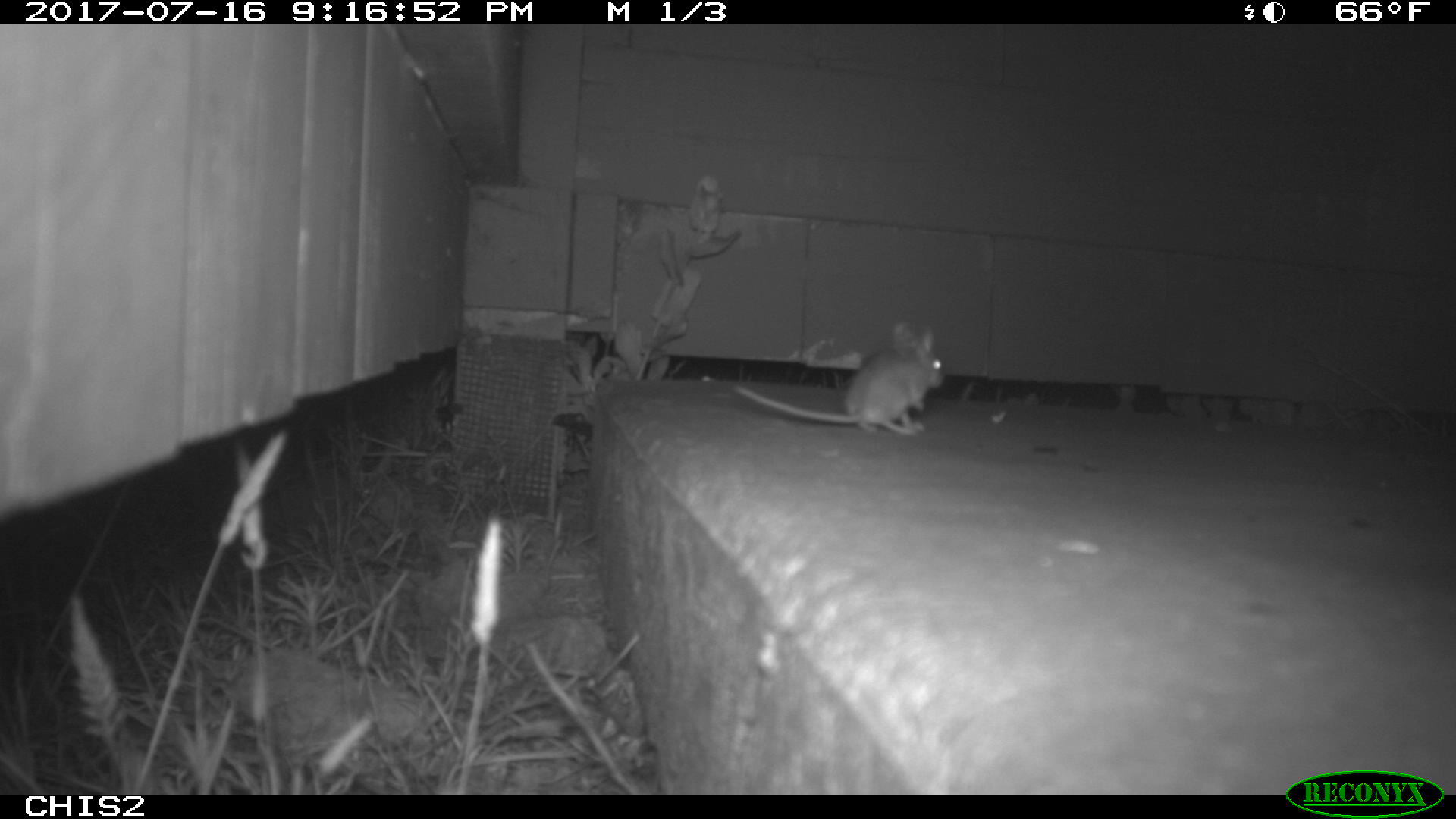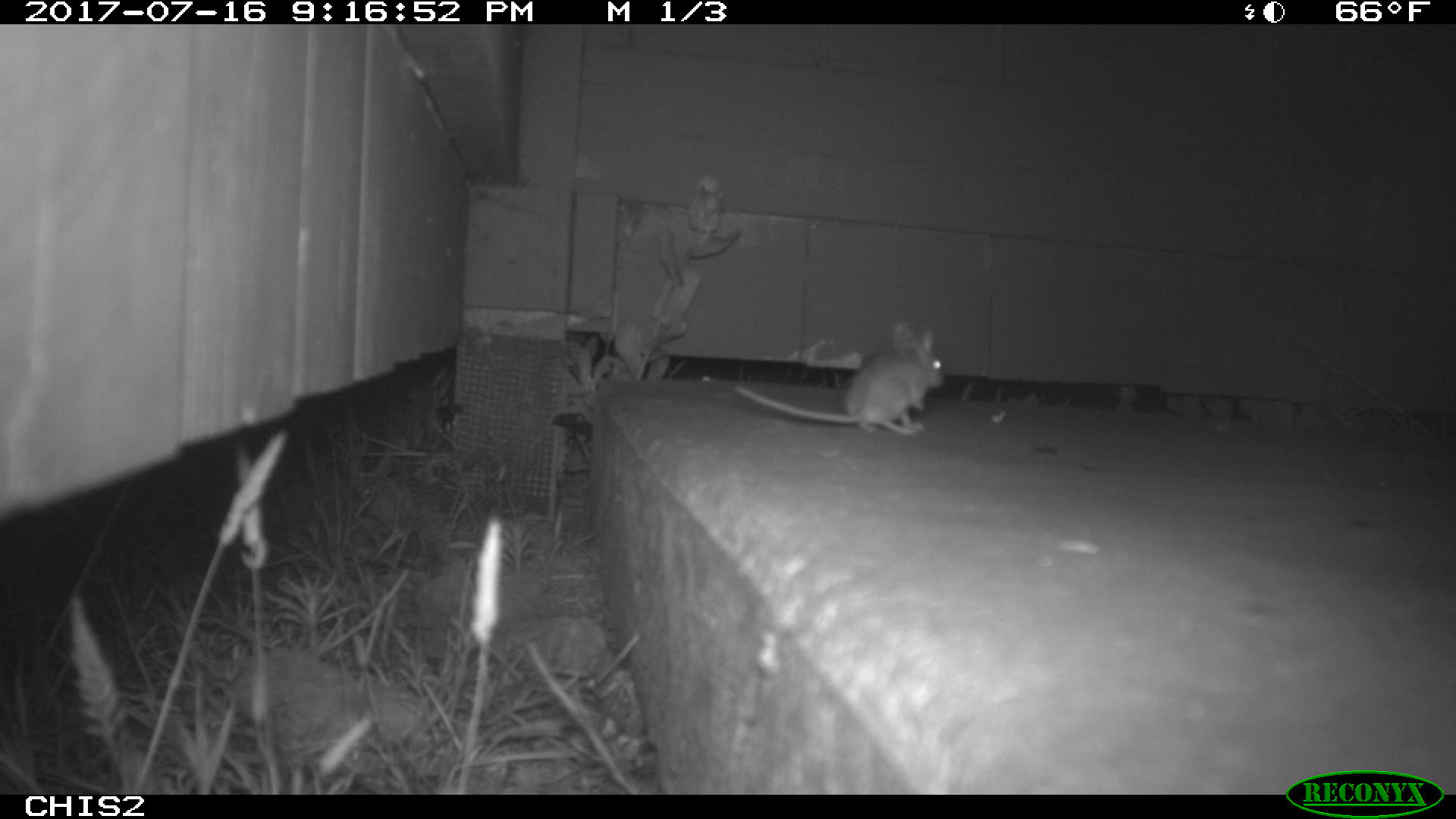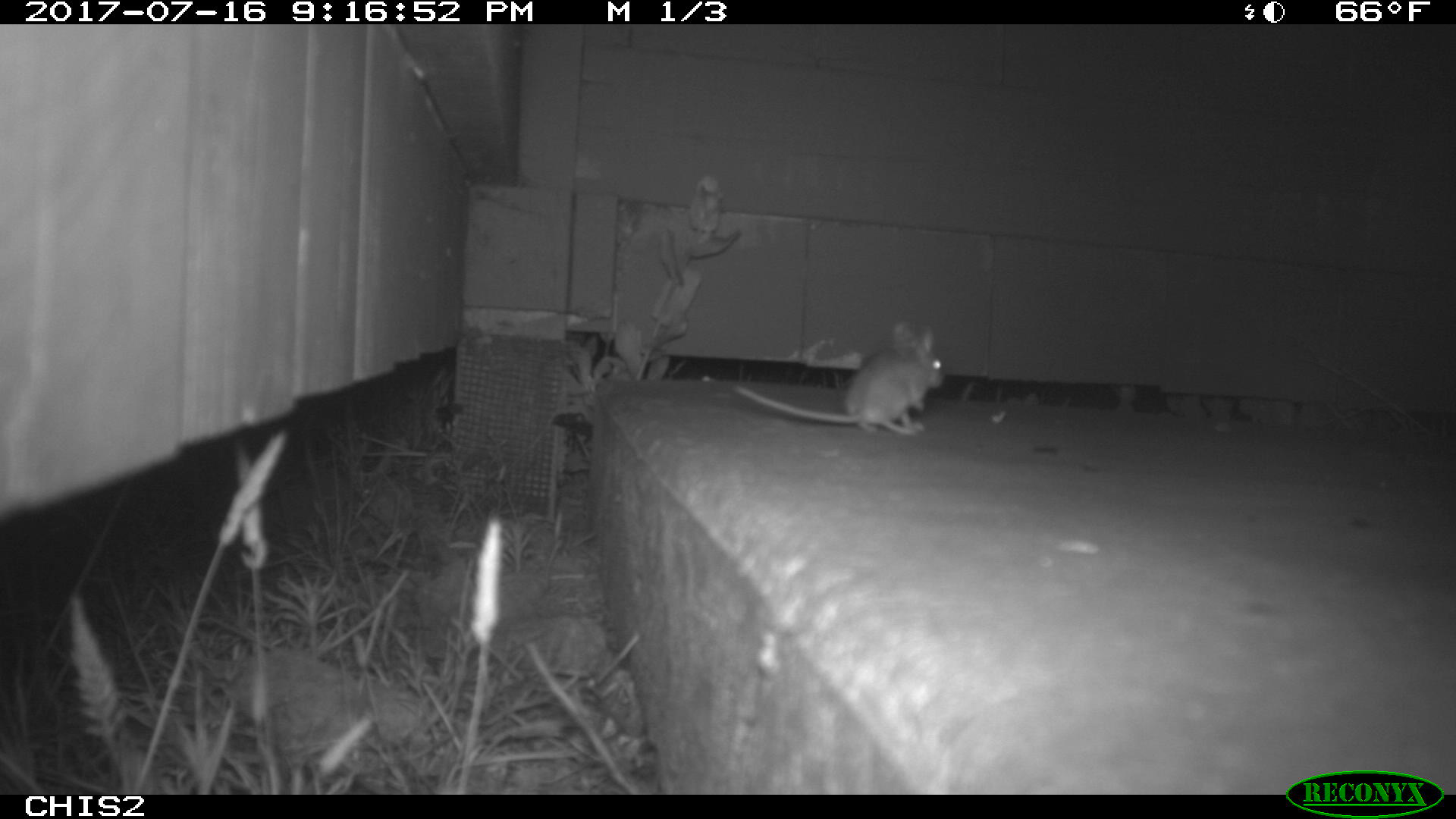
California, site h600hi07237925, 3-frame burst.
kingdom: Animalia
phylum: Chordata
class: Mammalia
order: Rodentia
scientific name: Rodentia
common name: rodent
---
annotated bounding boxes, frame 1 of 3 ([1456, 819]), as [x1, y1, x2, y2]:
rodent: [733, 322, 945, 435]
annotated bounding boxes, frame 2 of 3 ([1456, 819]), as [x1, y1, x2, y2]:
rodent: [736, 323, 944, 434]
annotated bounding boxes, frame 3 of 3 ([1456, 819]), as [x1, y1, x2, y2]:
rodent: [735, 322, 944, 435]